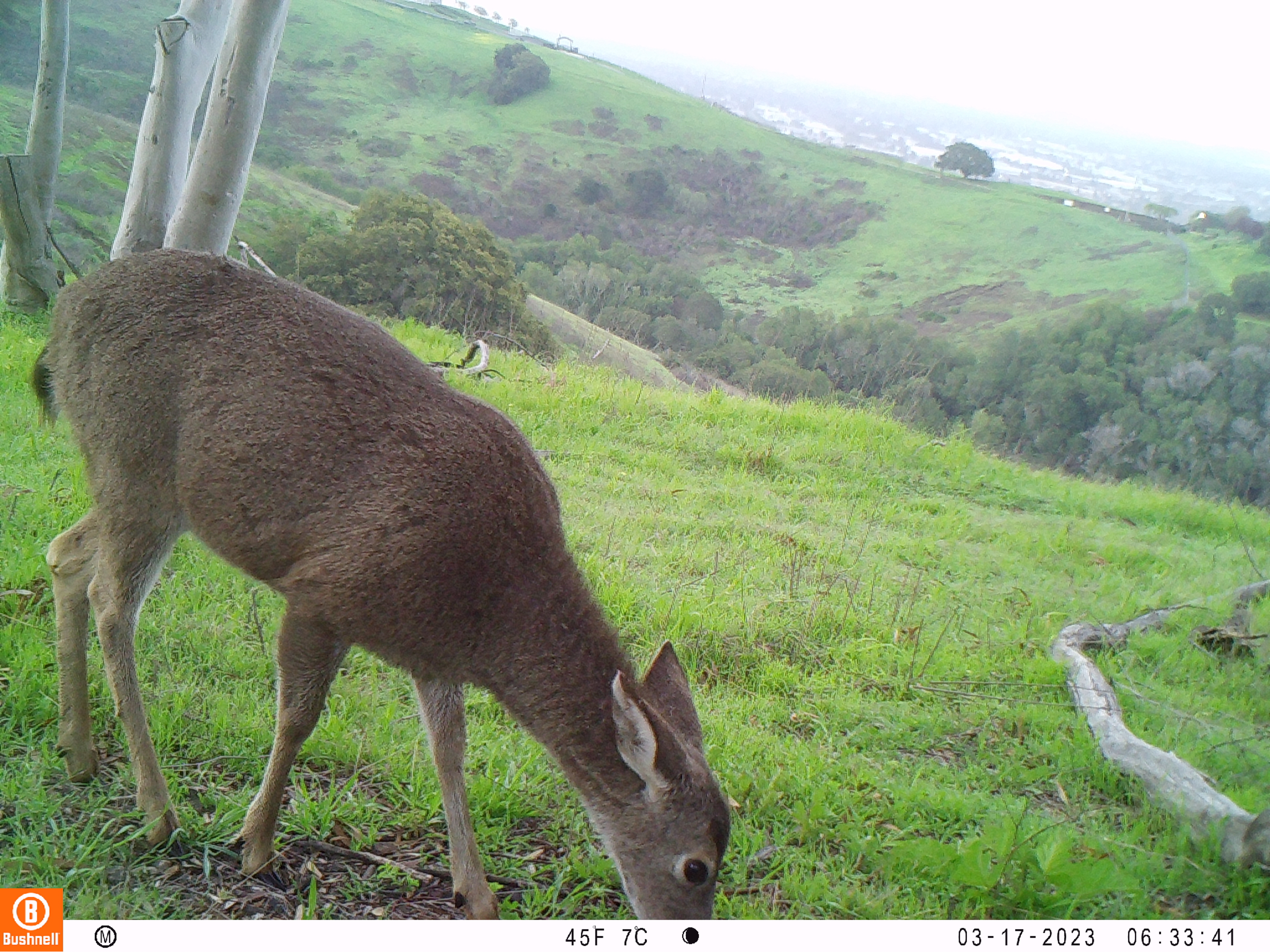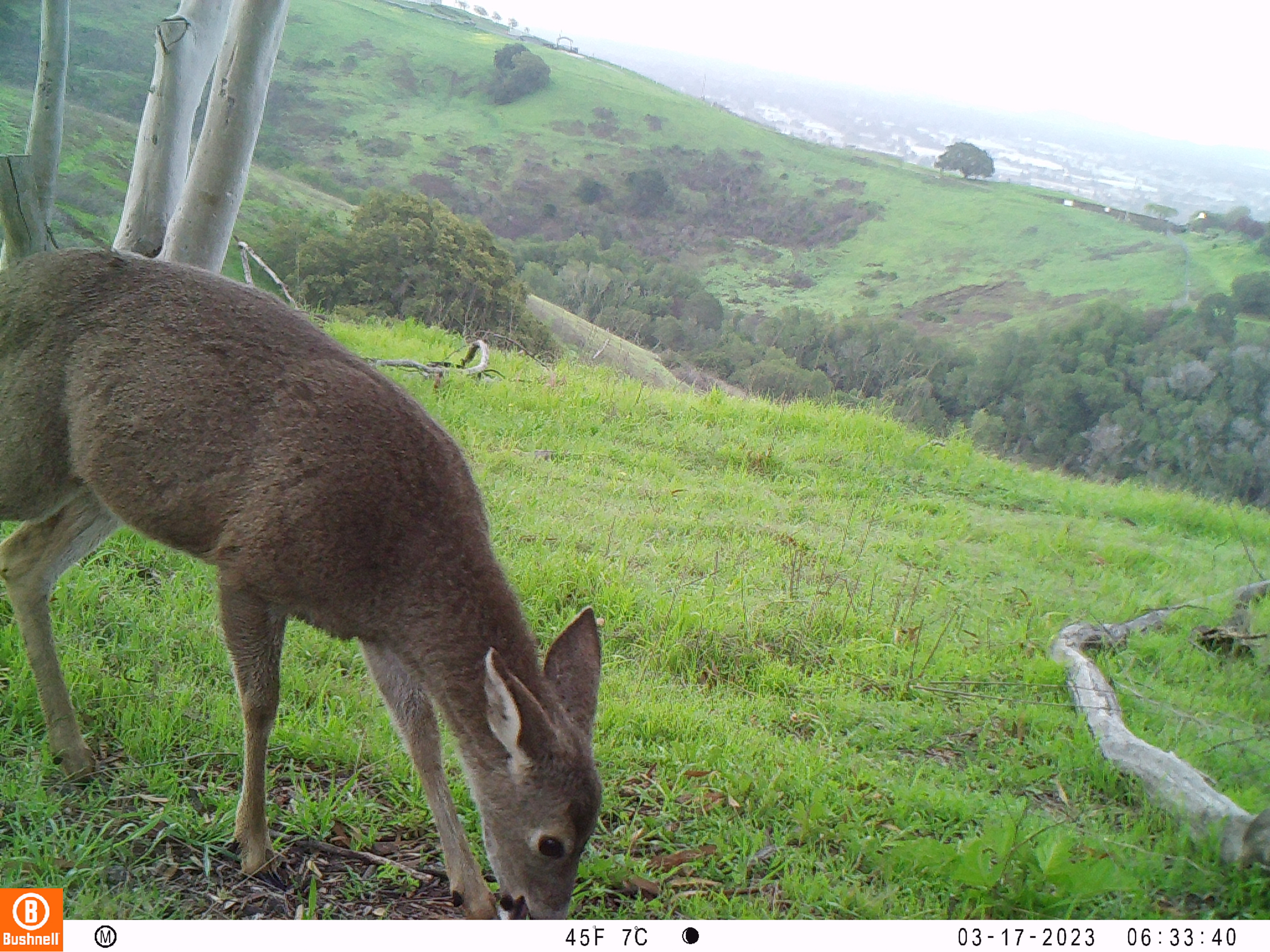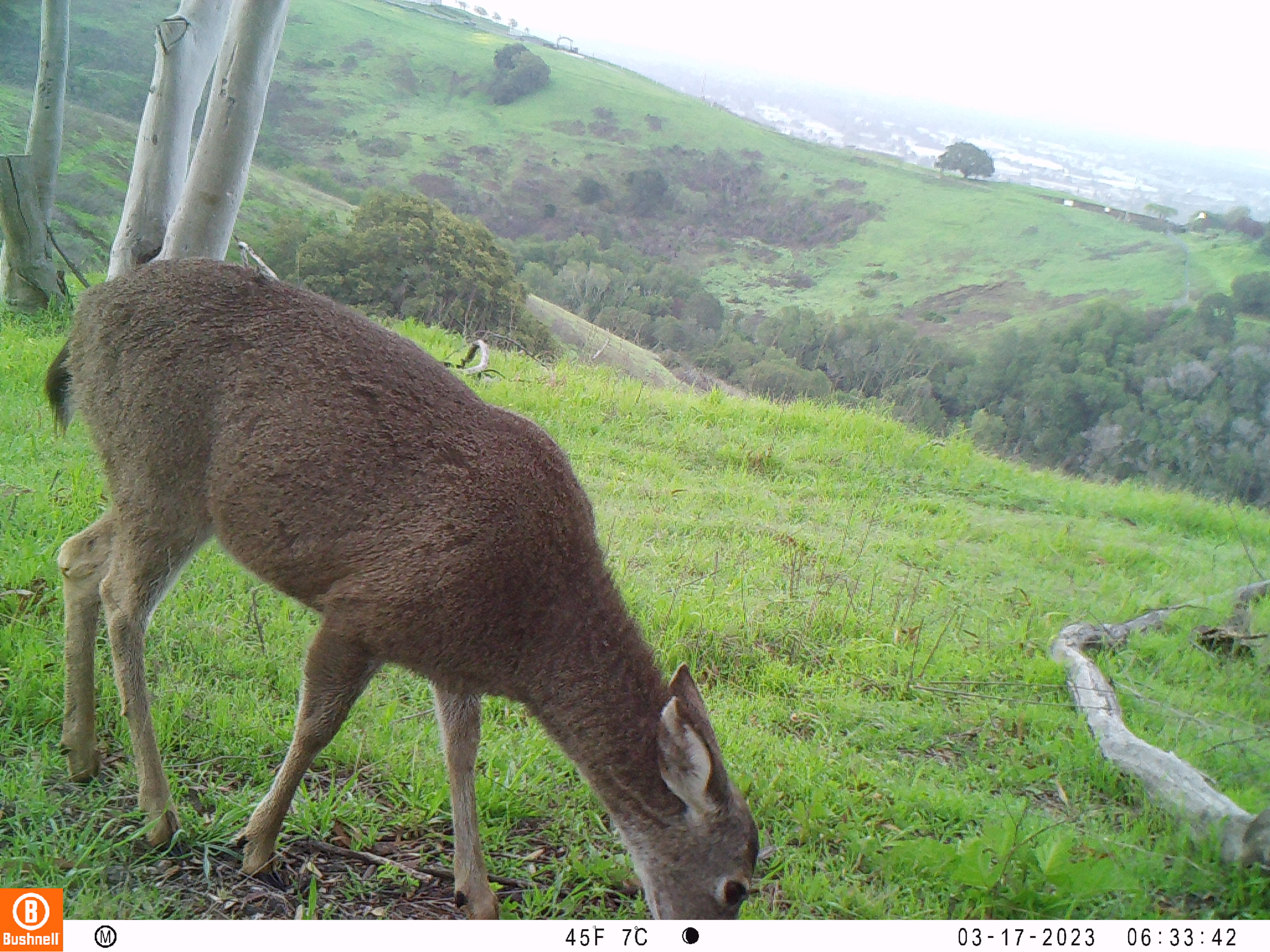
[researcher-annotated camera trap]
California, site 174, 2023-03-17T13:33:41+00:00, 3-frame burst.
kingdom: Animalia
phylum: Chordata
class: Mammalia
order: Artiodactyla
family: Cervidae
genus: Odocoileus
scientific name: Odocoileus hemionus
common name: mule deer